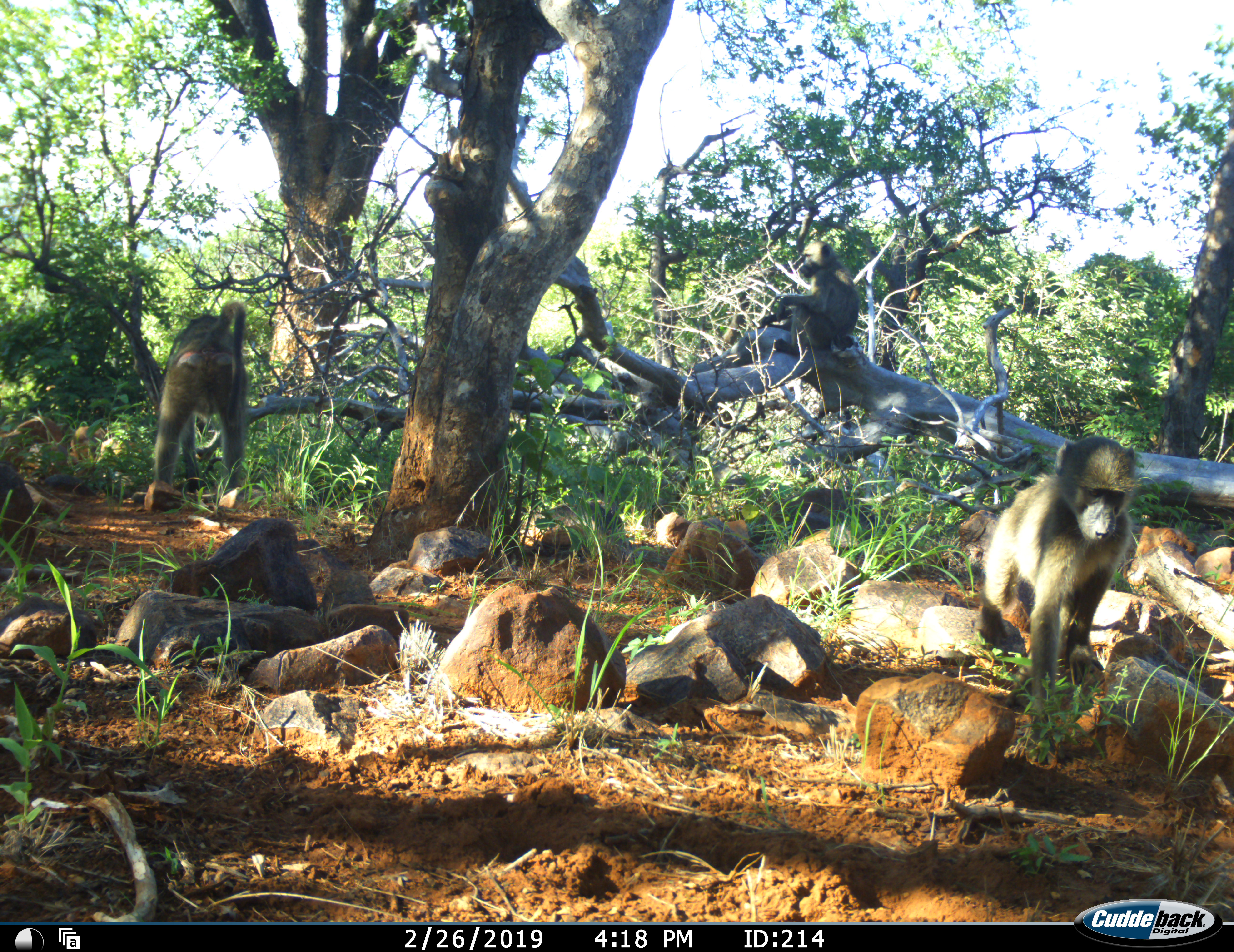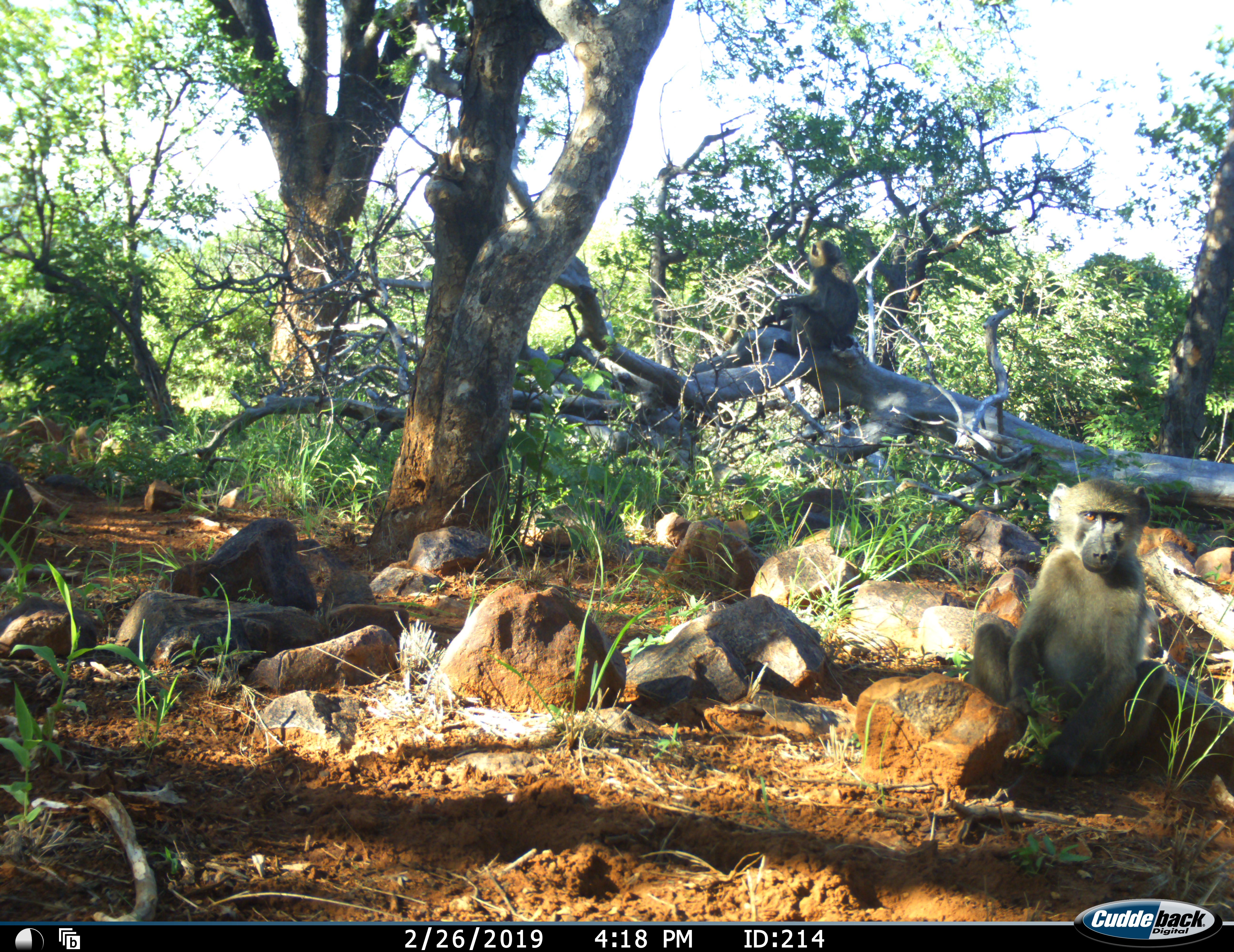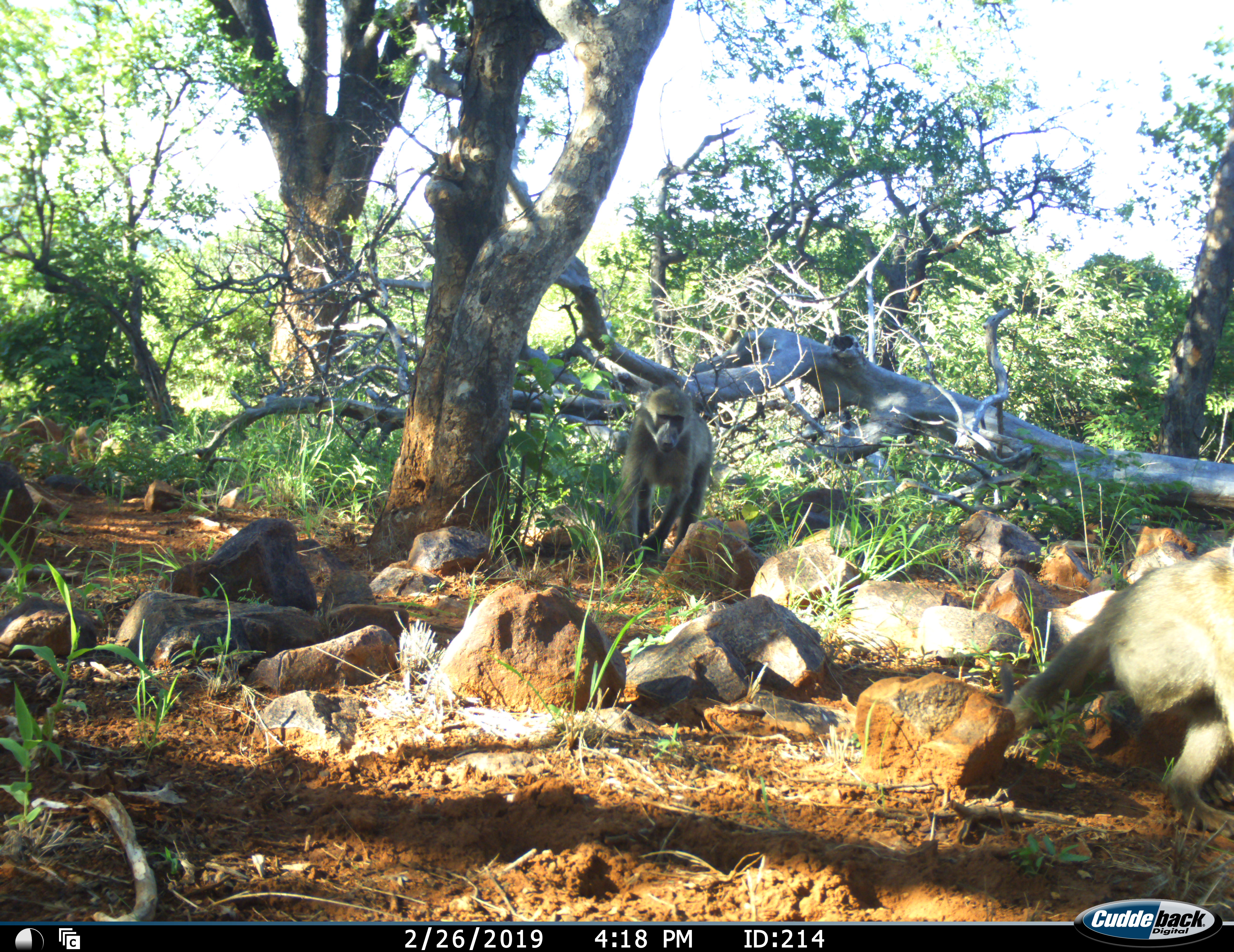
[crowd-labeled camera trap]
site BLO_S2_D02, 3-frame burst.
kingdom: Animalia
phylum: Chordata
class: Mammalia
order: Primates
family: Cercopithecidae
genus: Papio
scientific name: Papio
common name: baboon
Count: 3.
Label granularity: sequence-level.